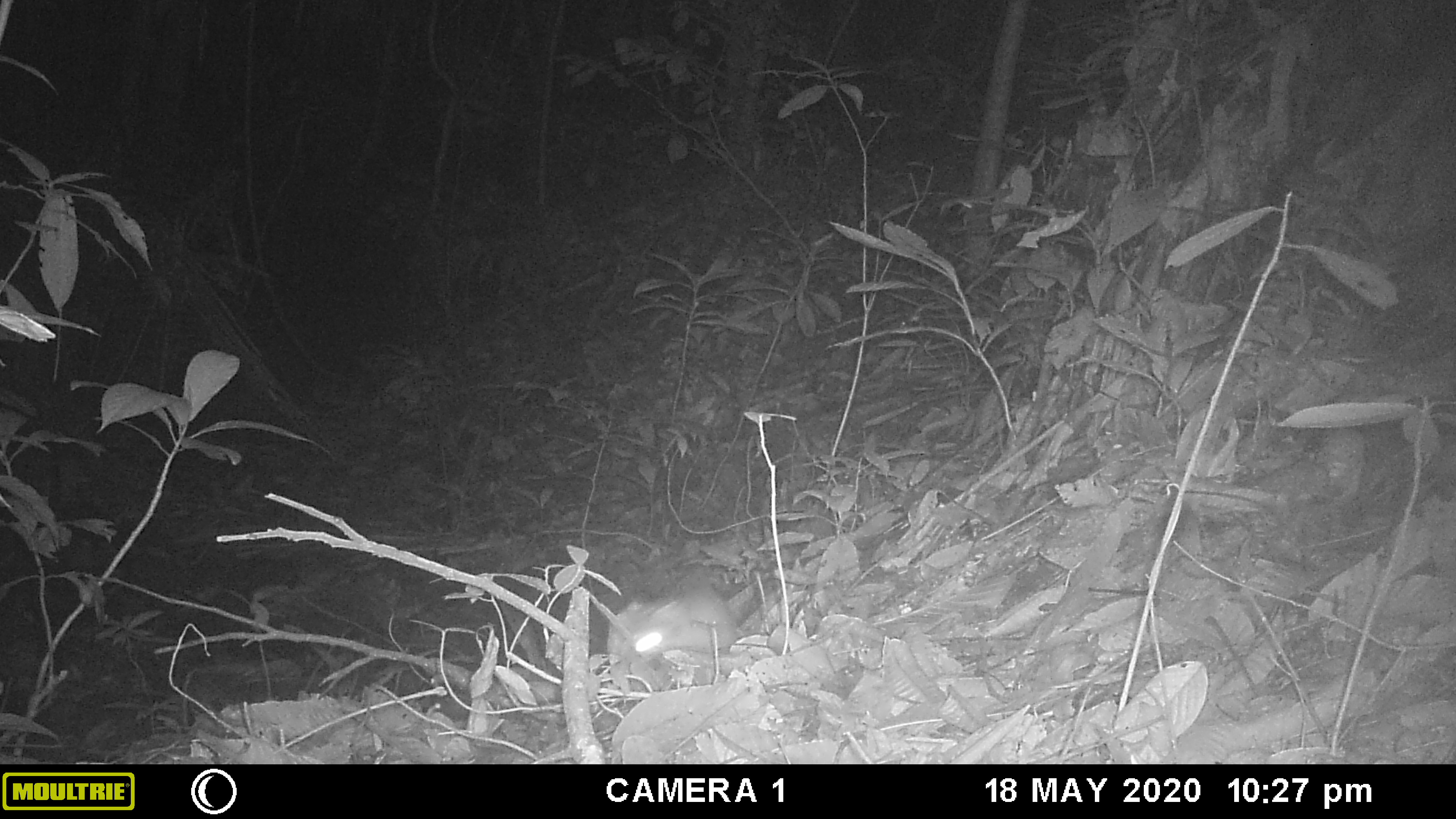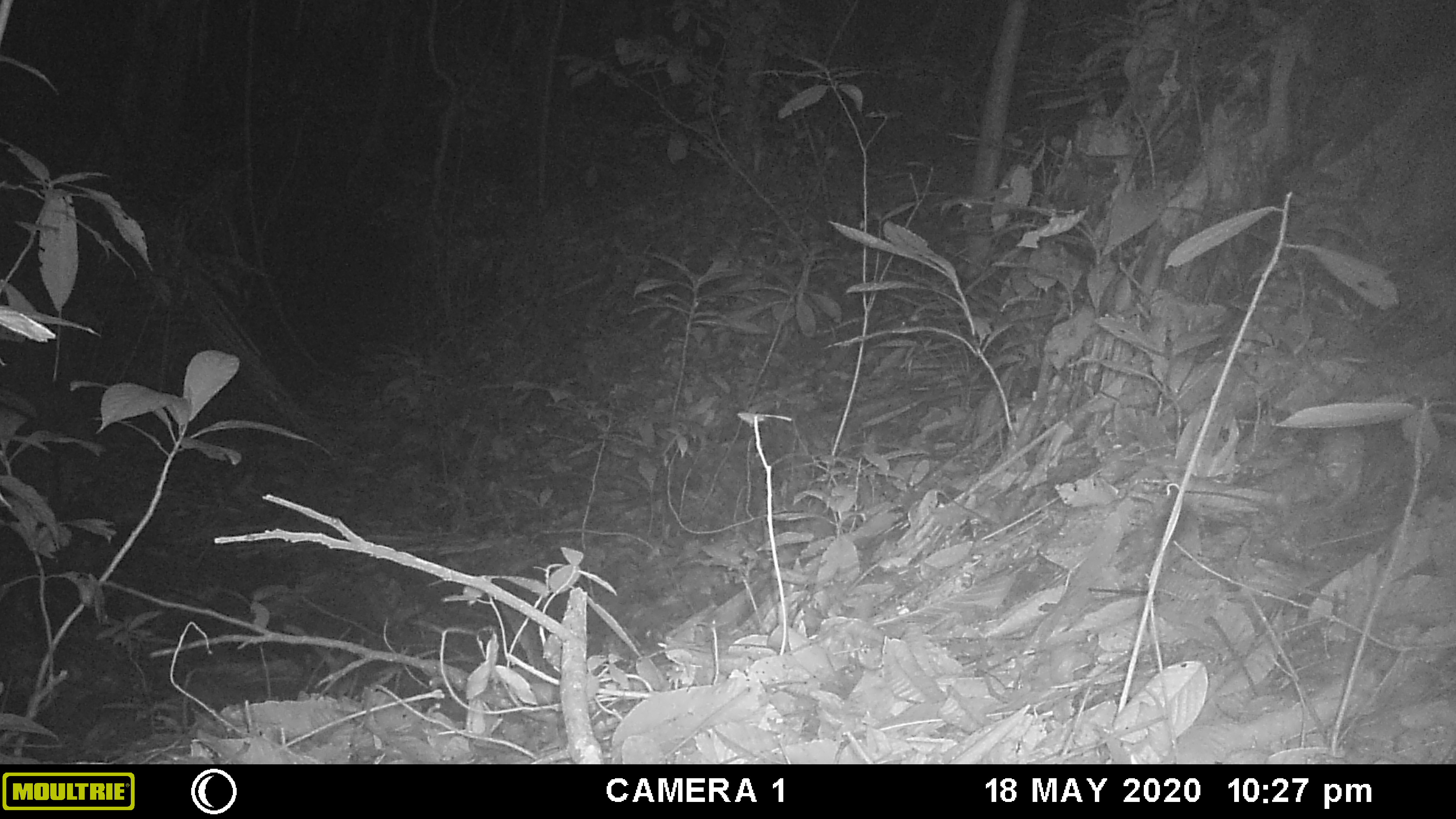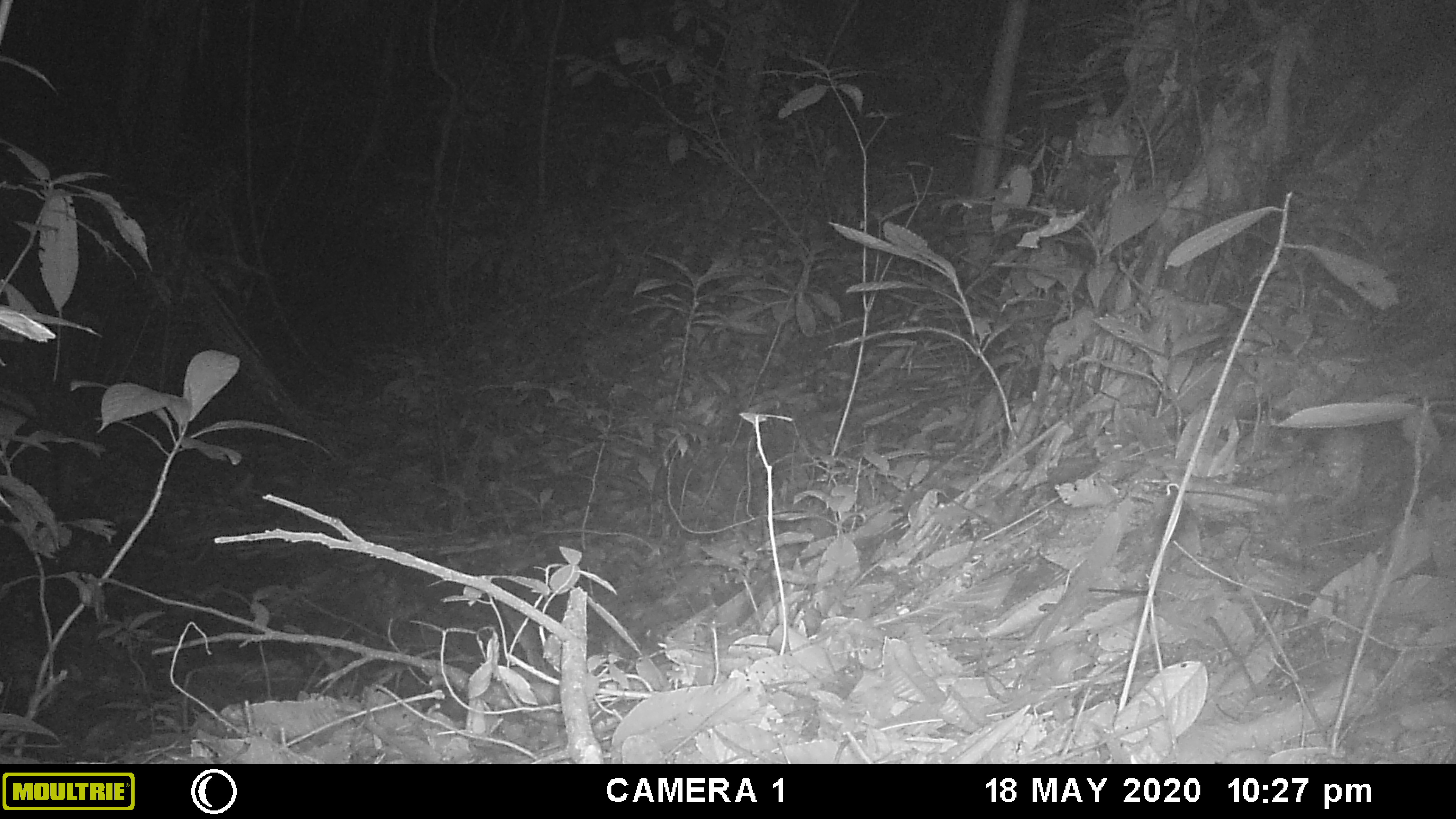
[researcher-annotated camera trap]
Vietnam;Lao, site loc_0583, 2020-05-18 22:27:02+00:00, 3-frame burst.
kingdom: Animalia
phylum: Chordata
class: Mammalia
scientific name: Mammalia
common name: mammal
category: unidentified small mammal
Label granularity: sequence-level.